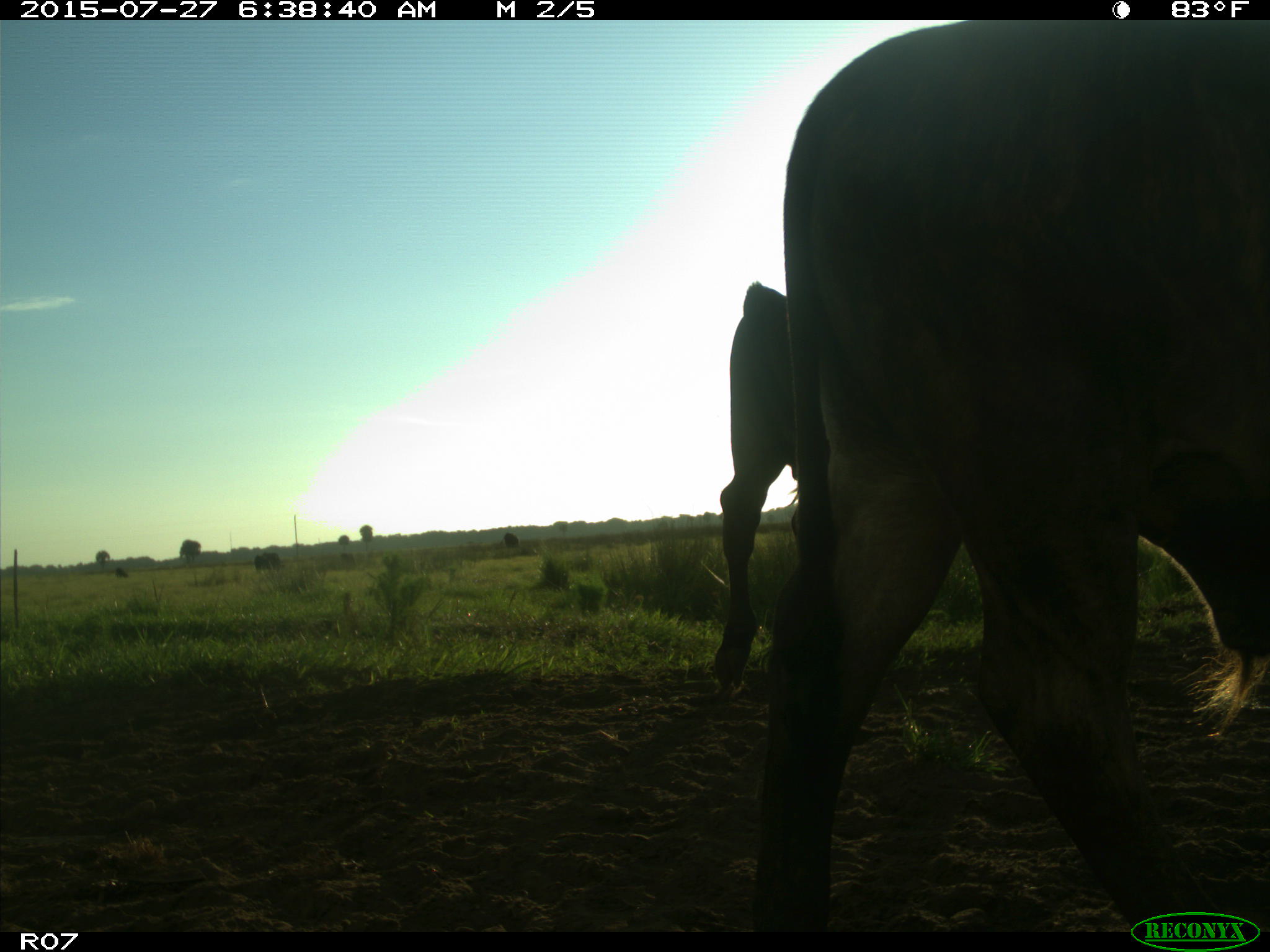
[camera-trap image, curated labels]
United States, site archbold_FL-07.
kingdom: Animalia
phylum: Chordata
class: Mammalia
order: Artiodactyla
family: Bovidae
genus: Bos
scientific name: Bos taurus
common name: domestic cow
Bos taurus (domestic cow).